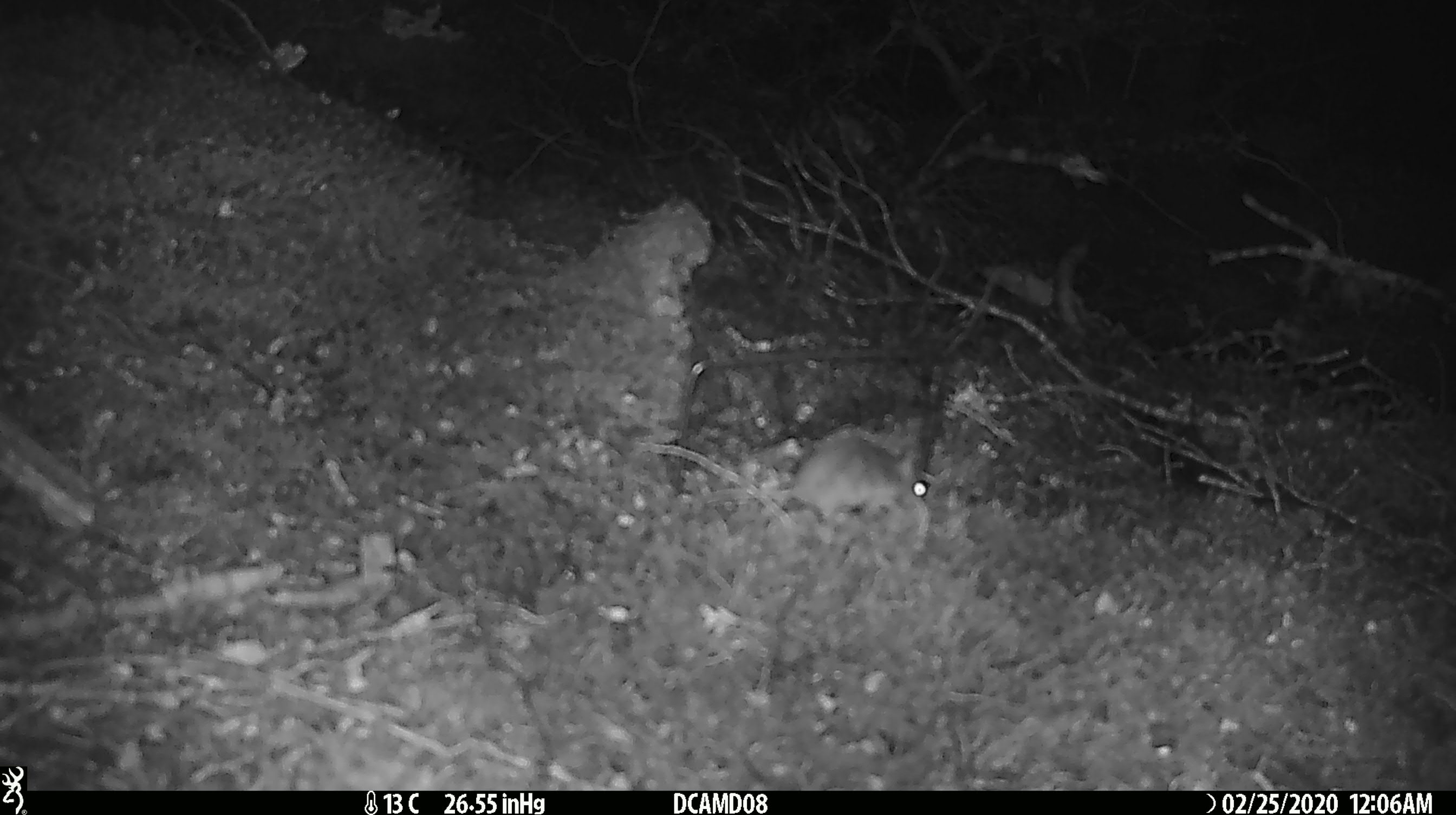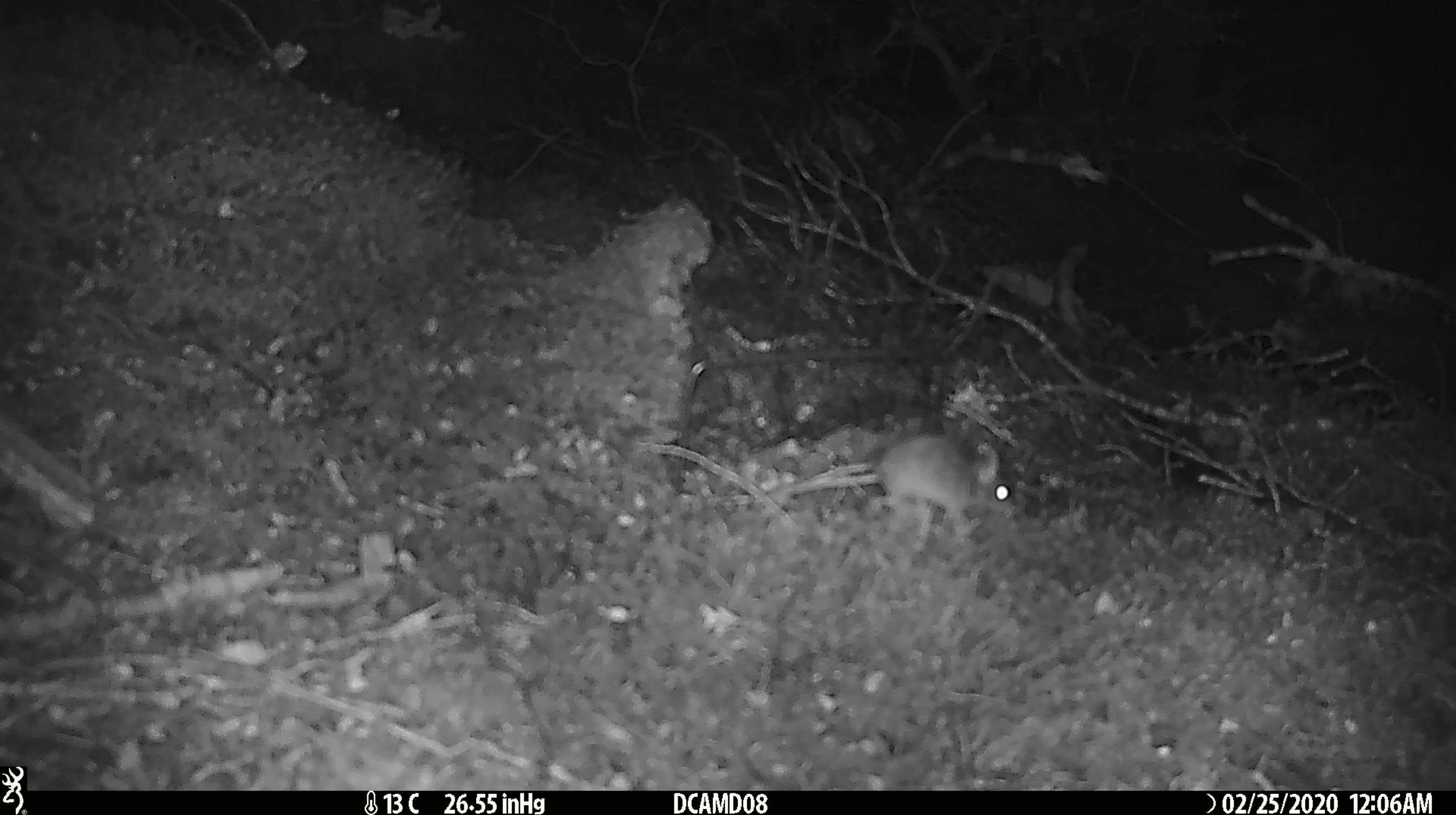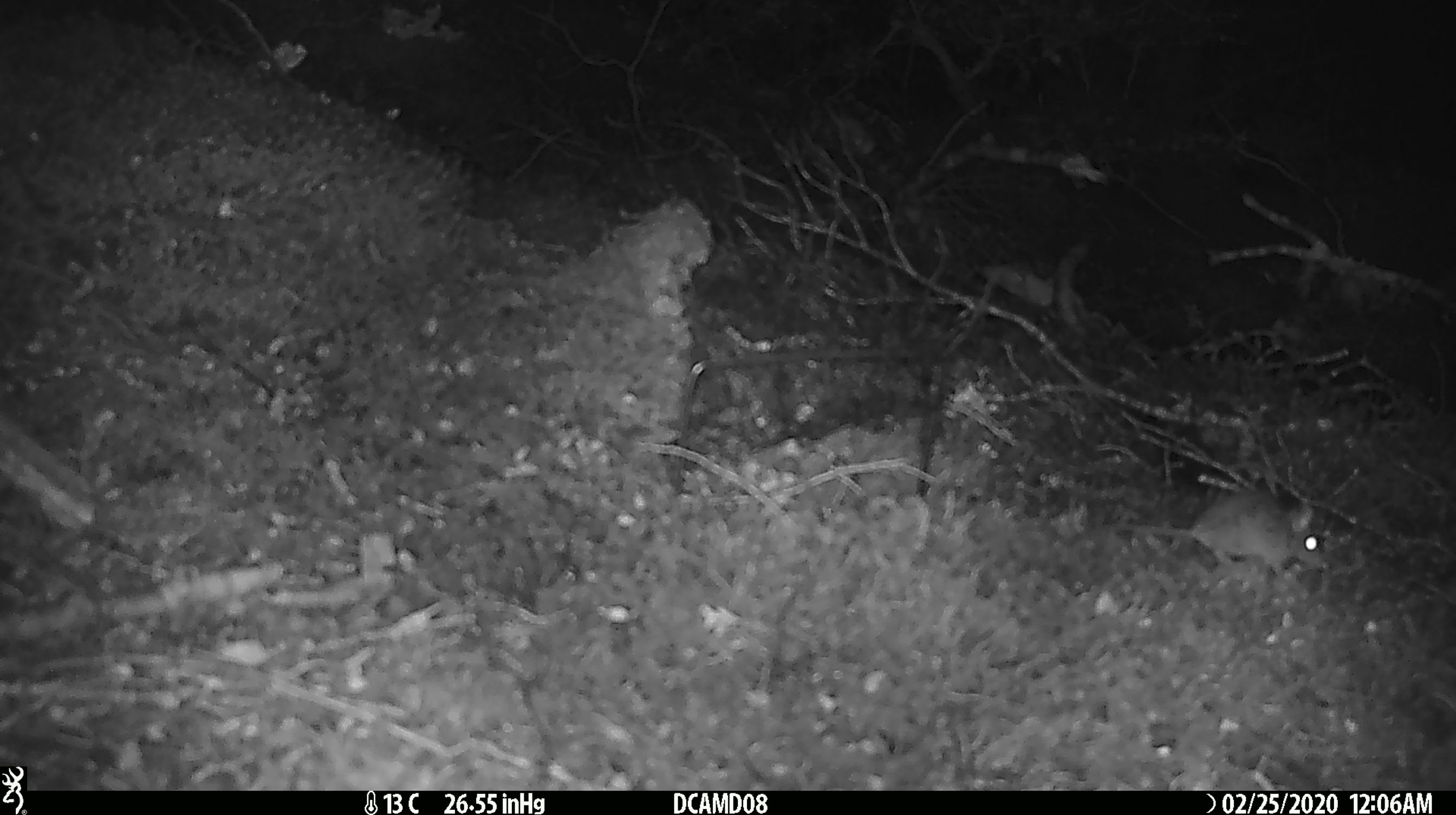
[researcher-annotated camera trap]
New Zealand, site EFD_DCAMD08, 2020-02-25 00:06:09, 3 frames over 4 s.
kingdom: Animalia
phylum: Chordata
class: Mammalia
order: Rodentia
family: Muridae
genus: Mus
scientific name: Mus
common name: mouse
Mouse (Mus).